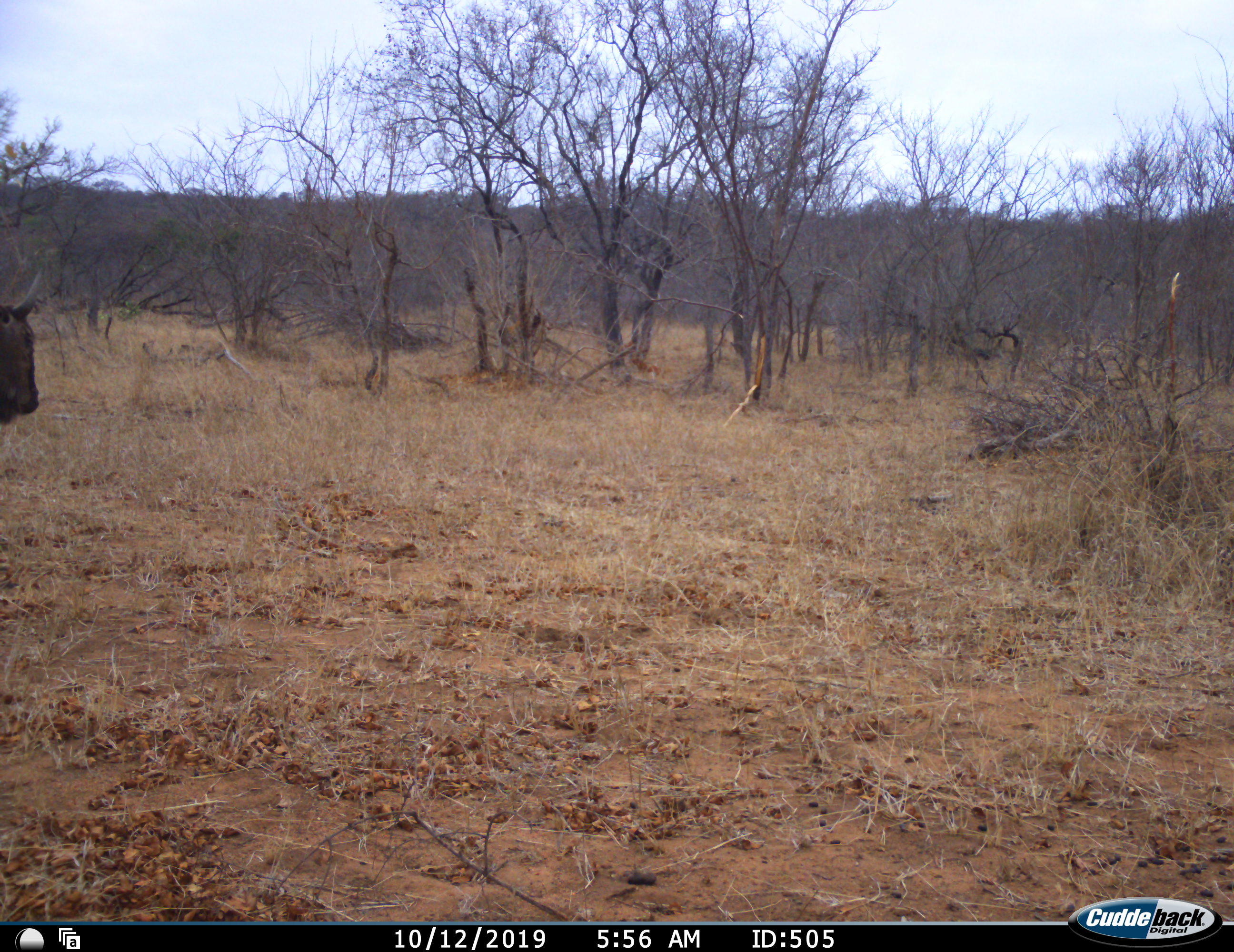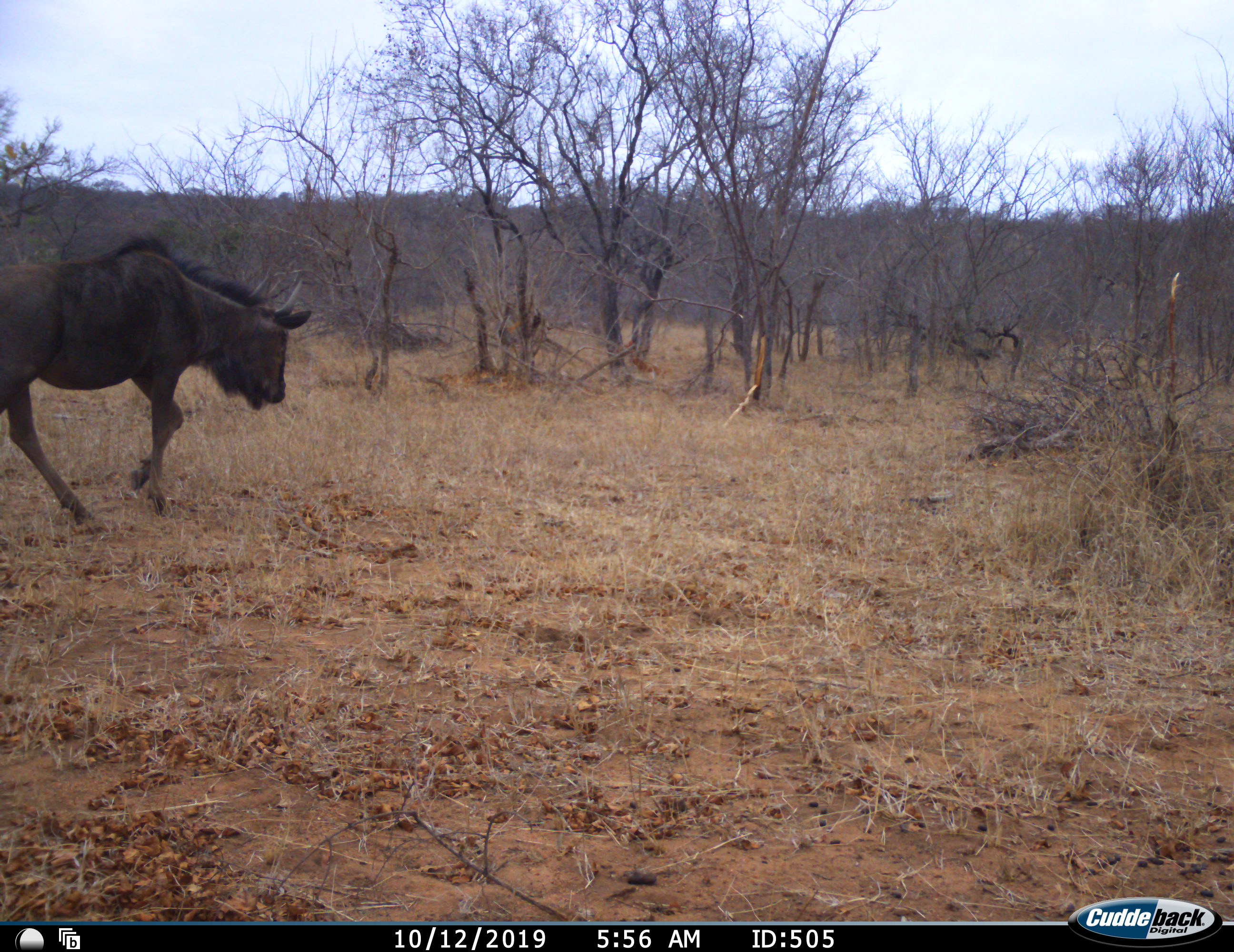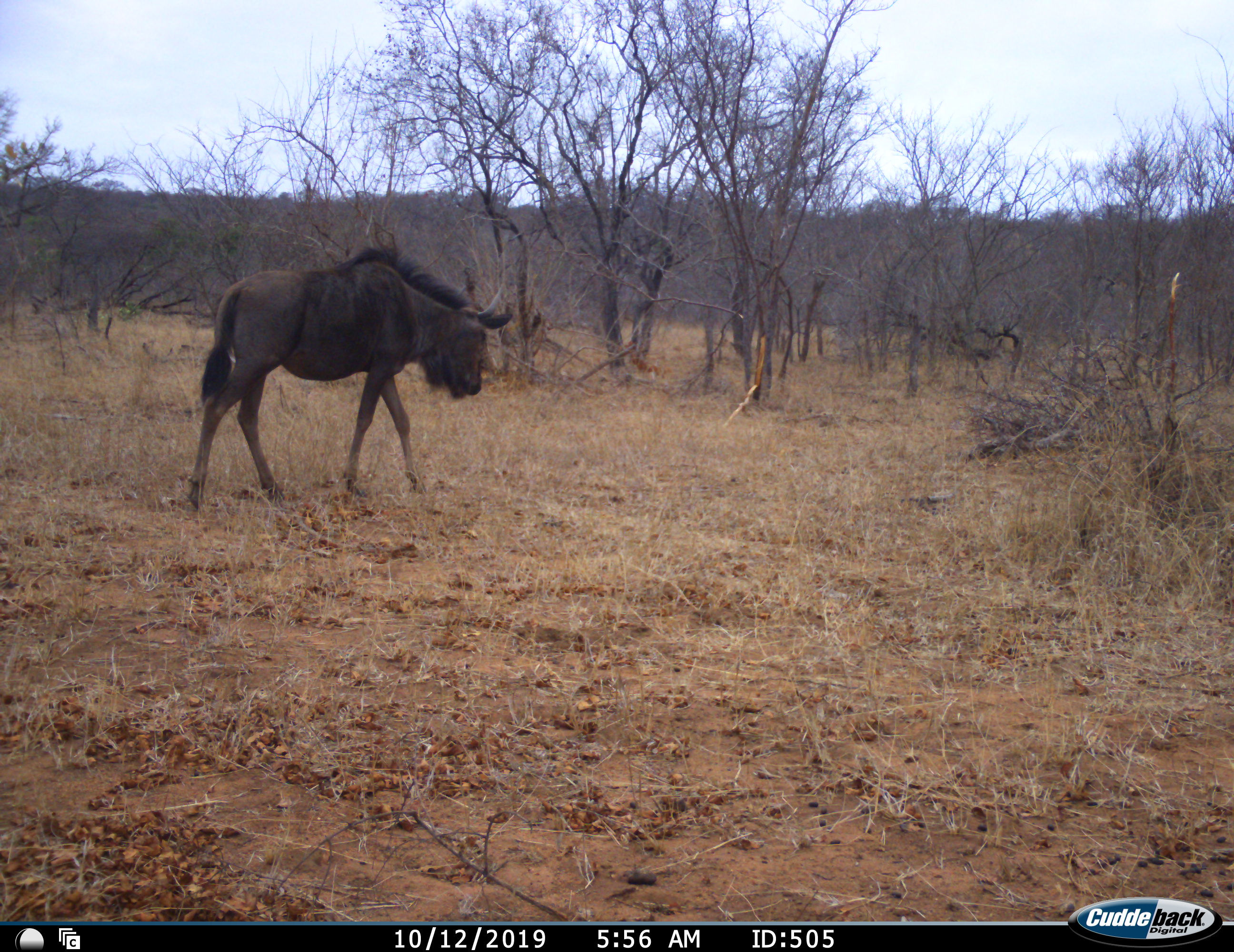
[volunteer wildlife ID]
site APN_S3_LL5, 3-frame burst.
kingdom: Animalia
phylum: Chordata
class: Mammalia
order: Artiodactyla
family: Bovidae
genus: Connochaetes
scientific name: Connochaetes taurinus taurinus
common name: blue wildebeest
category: wildebeestblue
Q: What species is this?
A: Wildebeestblue (blue wildebeest) (Connochaetes taurinus taurinus).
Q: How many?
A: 1.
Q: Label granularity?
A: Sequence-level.